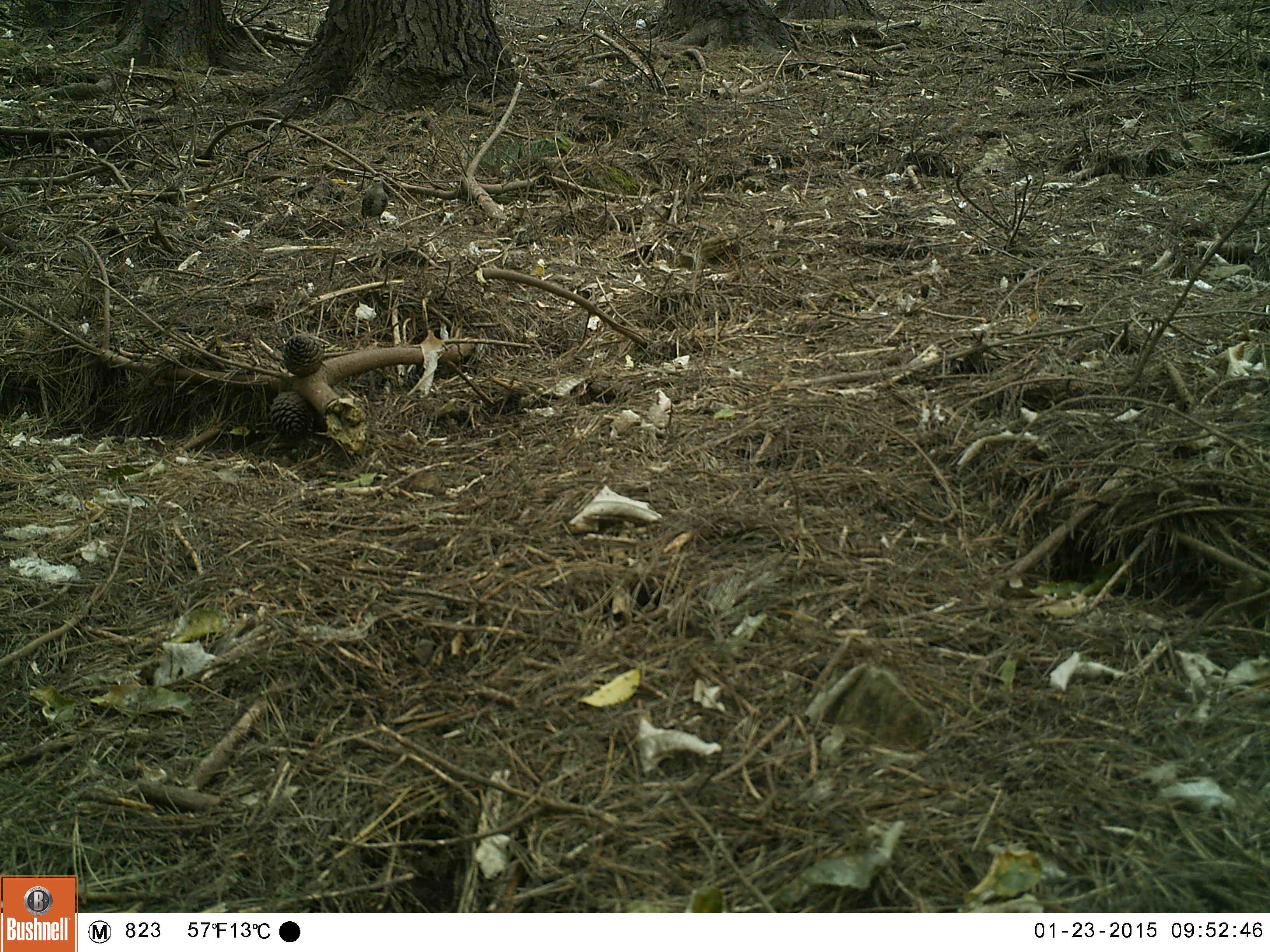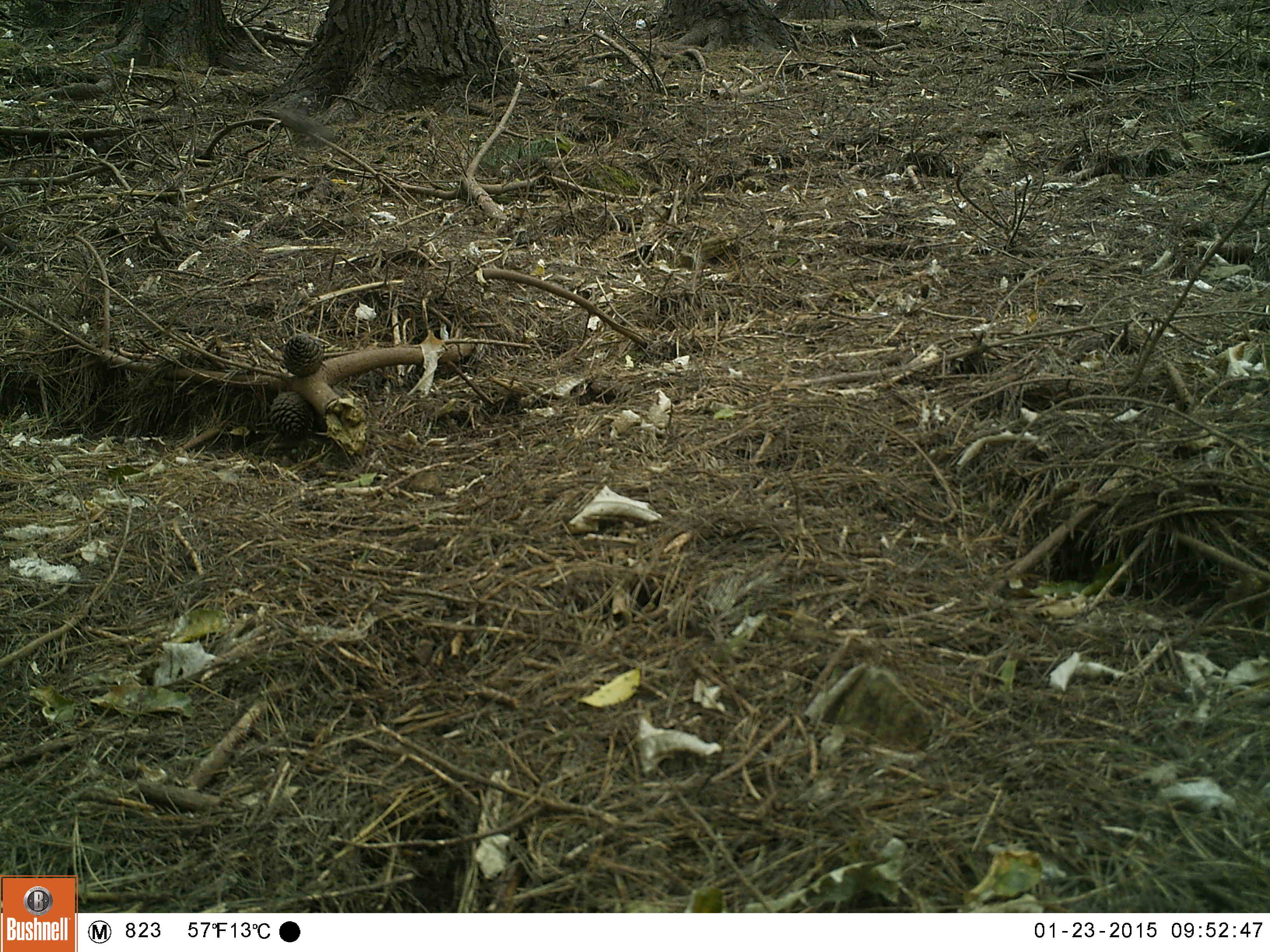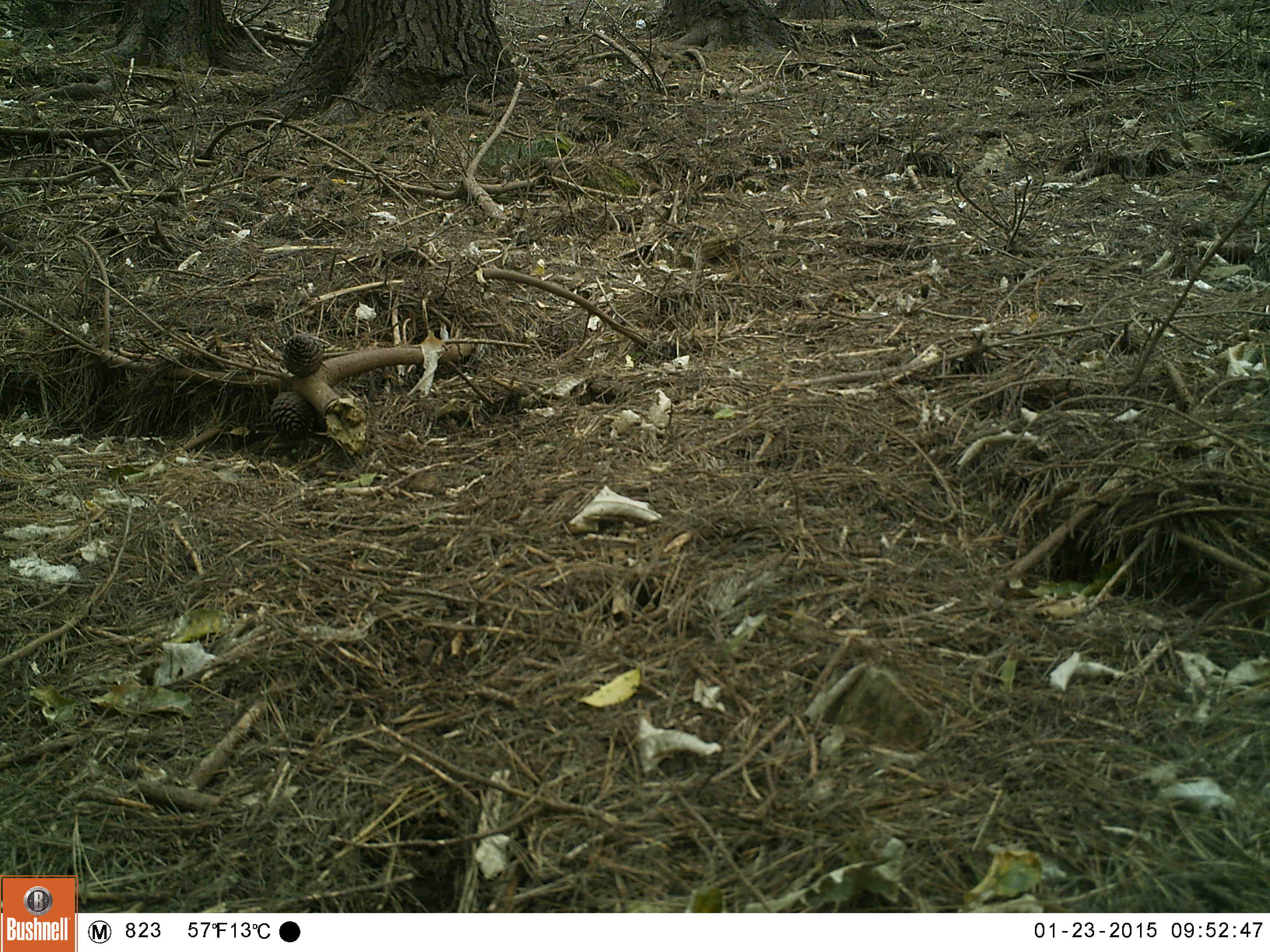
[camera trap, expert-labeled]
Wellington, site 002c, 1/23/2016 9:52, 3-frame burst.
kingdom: Animalia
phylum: Chordata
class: Aves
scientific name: Aves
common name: bird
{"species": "bird (Aves)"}